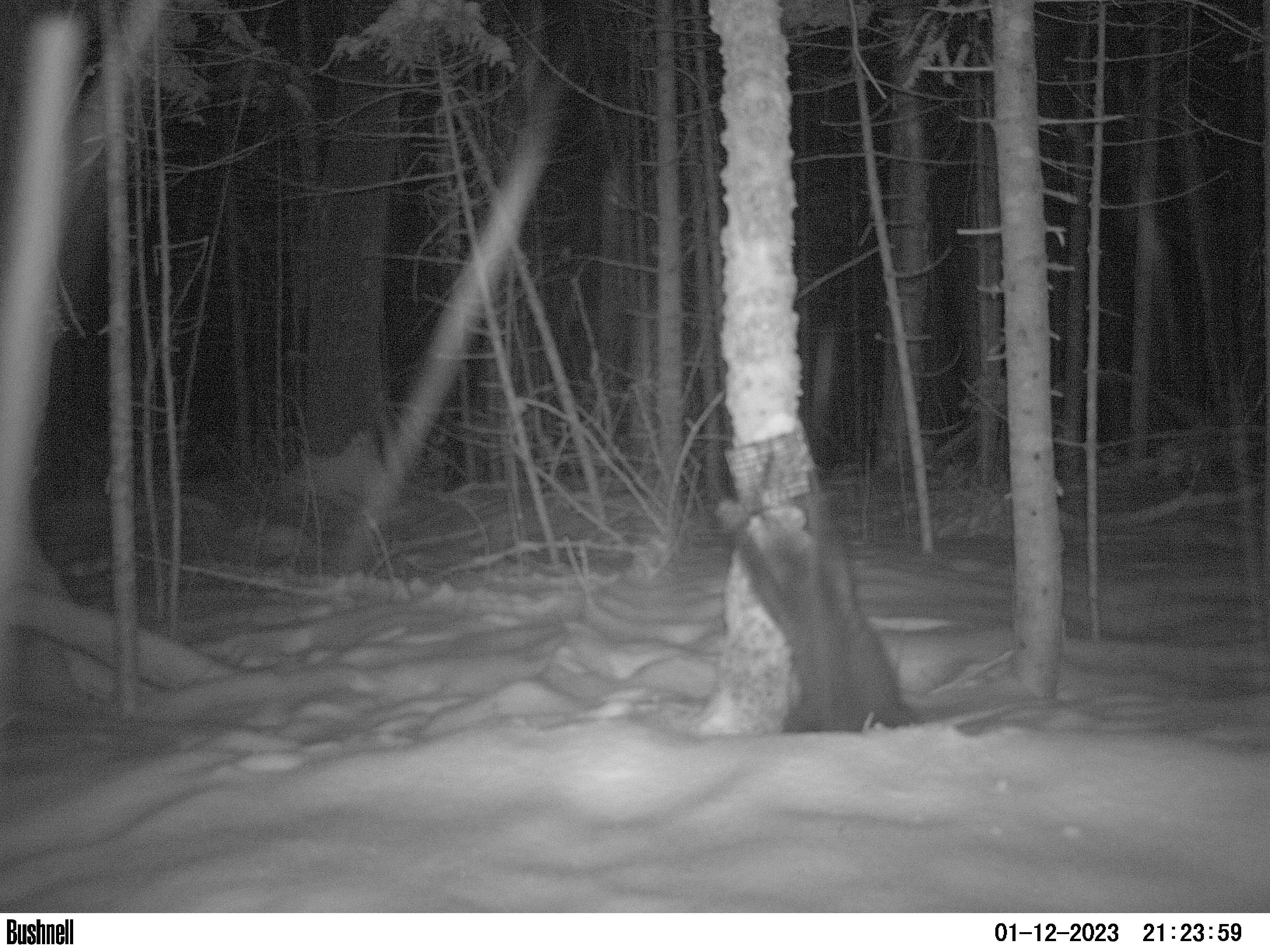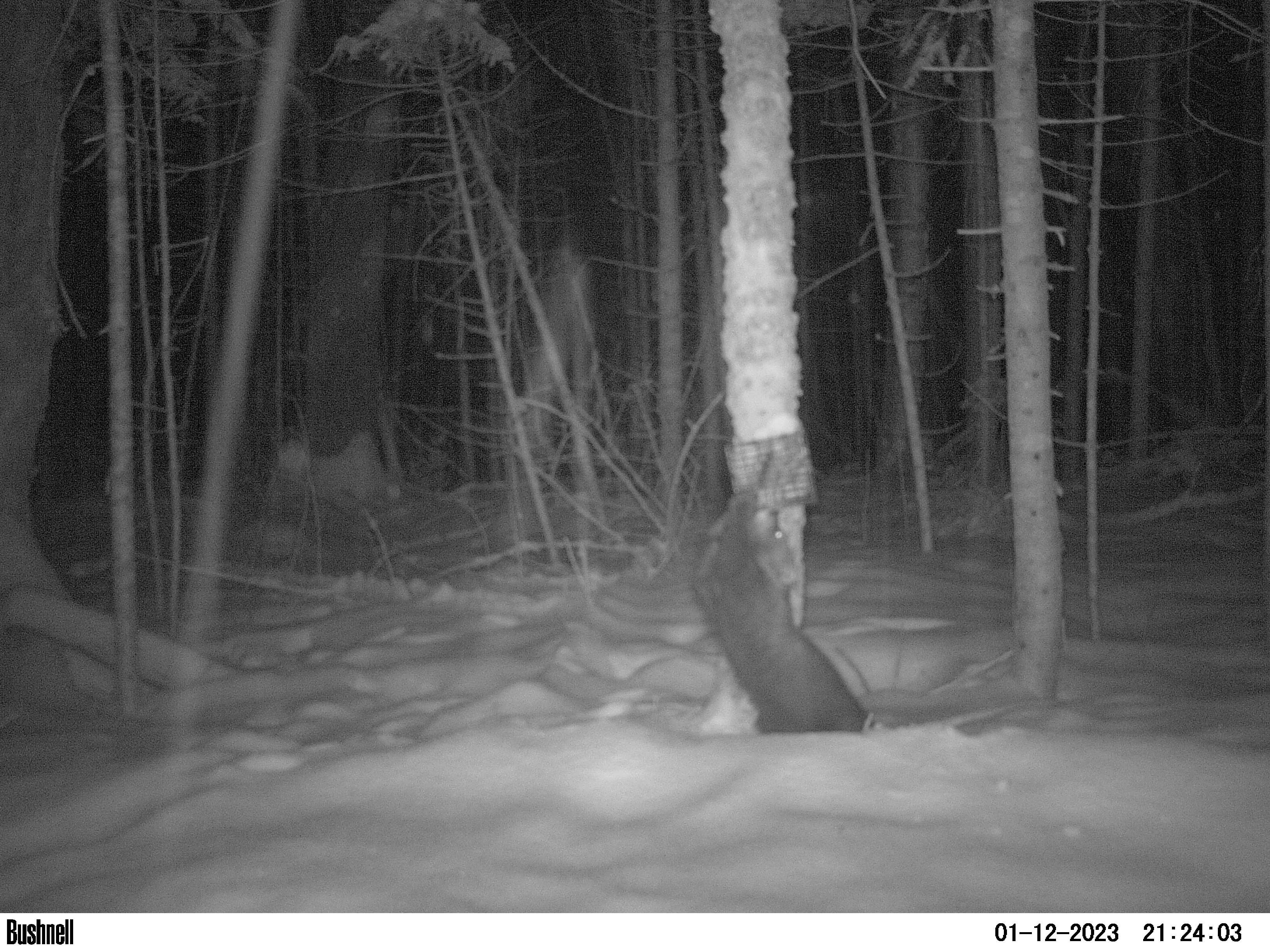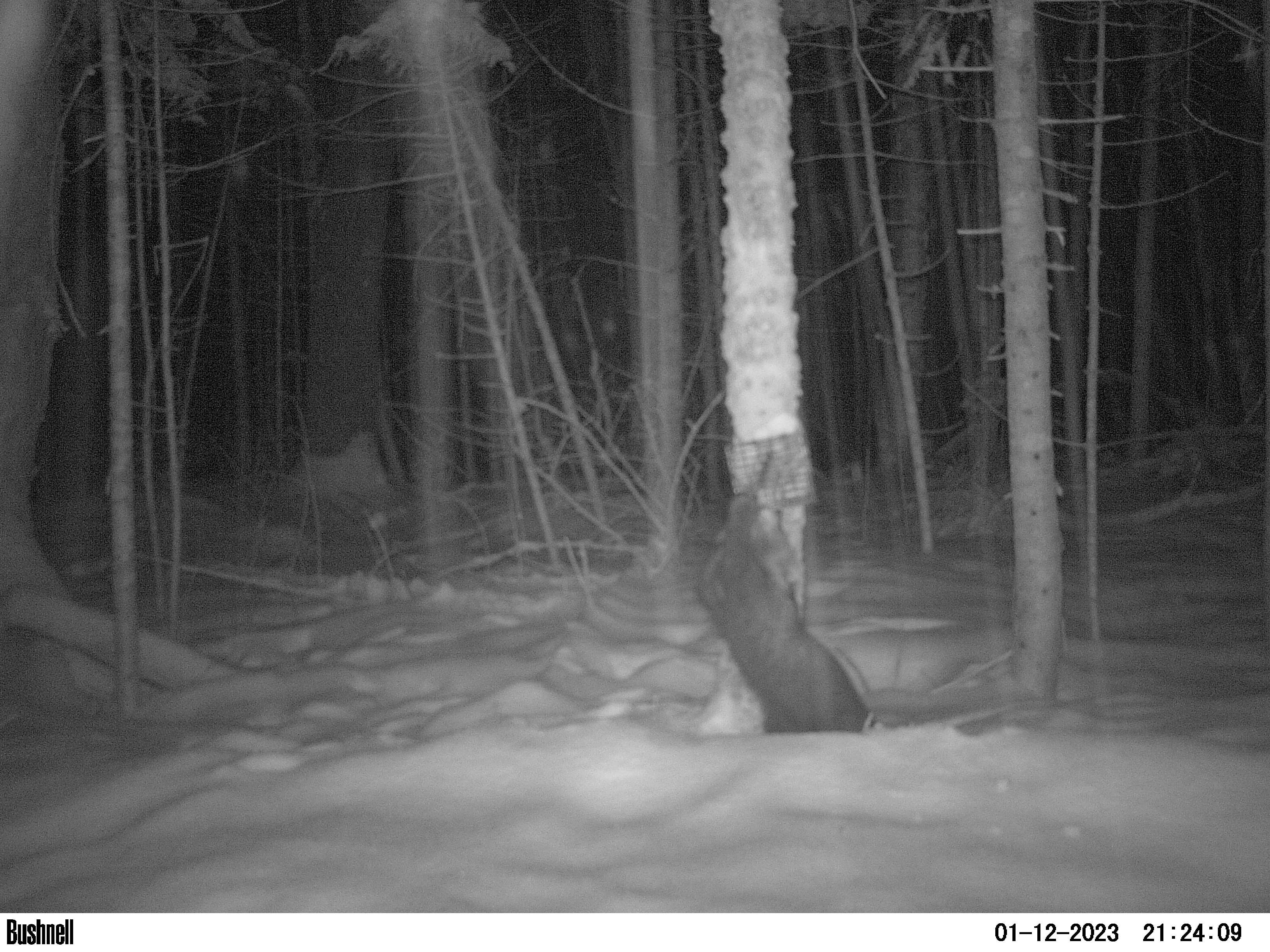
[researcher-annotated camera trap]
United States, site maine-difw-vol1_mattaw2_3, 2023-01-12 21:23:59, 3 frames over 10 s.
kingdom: Animalia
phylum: Chordata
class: Mammalia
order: Carnivora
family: Mustelidae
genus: Pekania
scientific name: Pekania pennanti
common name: fisher